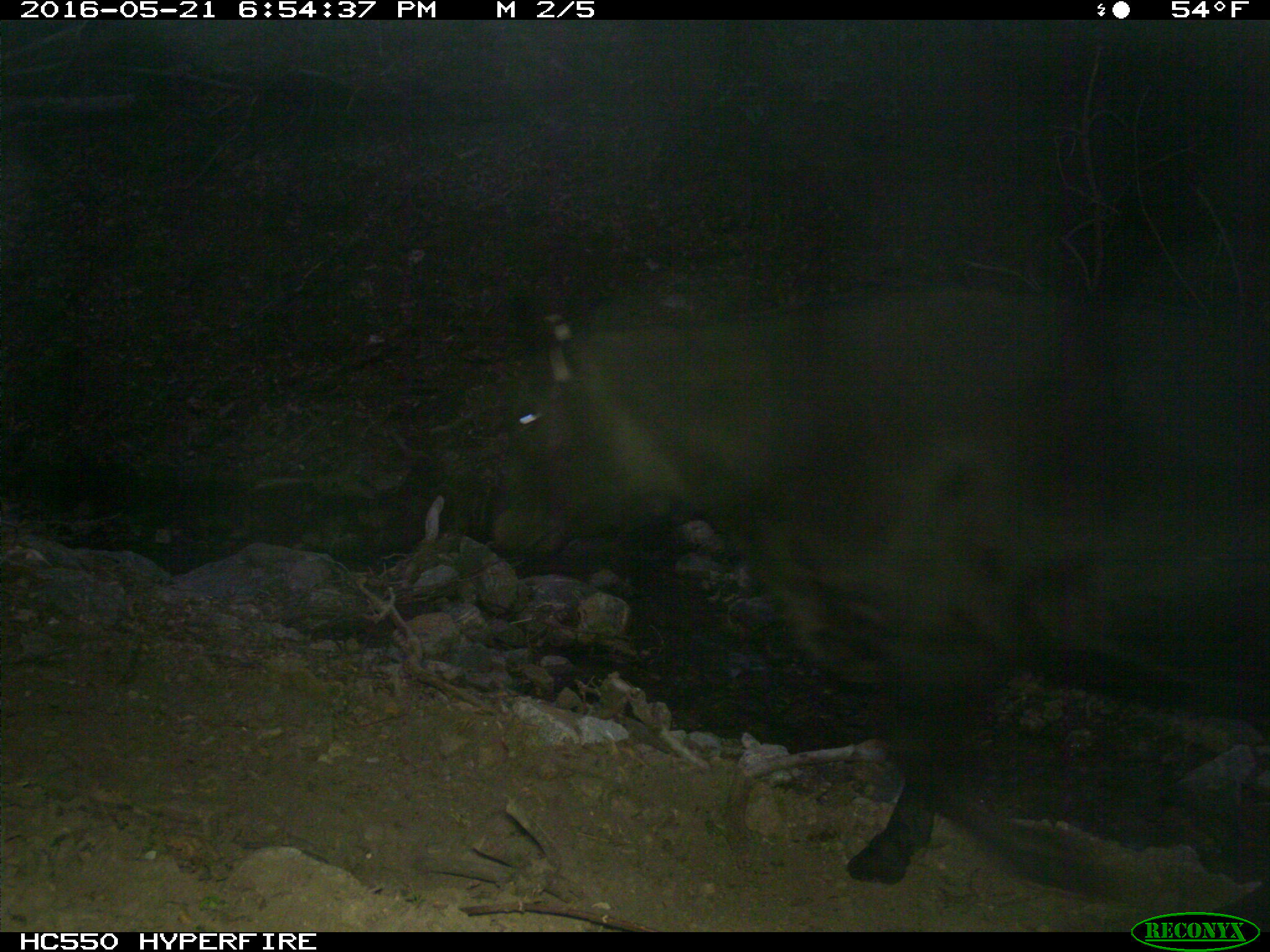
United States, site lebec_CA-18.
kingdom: Animalia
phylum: Chordata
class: Mammalia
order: Artiodactyla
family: Bovidae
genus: Bos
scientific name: Bos taurus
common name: domestic cow